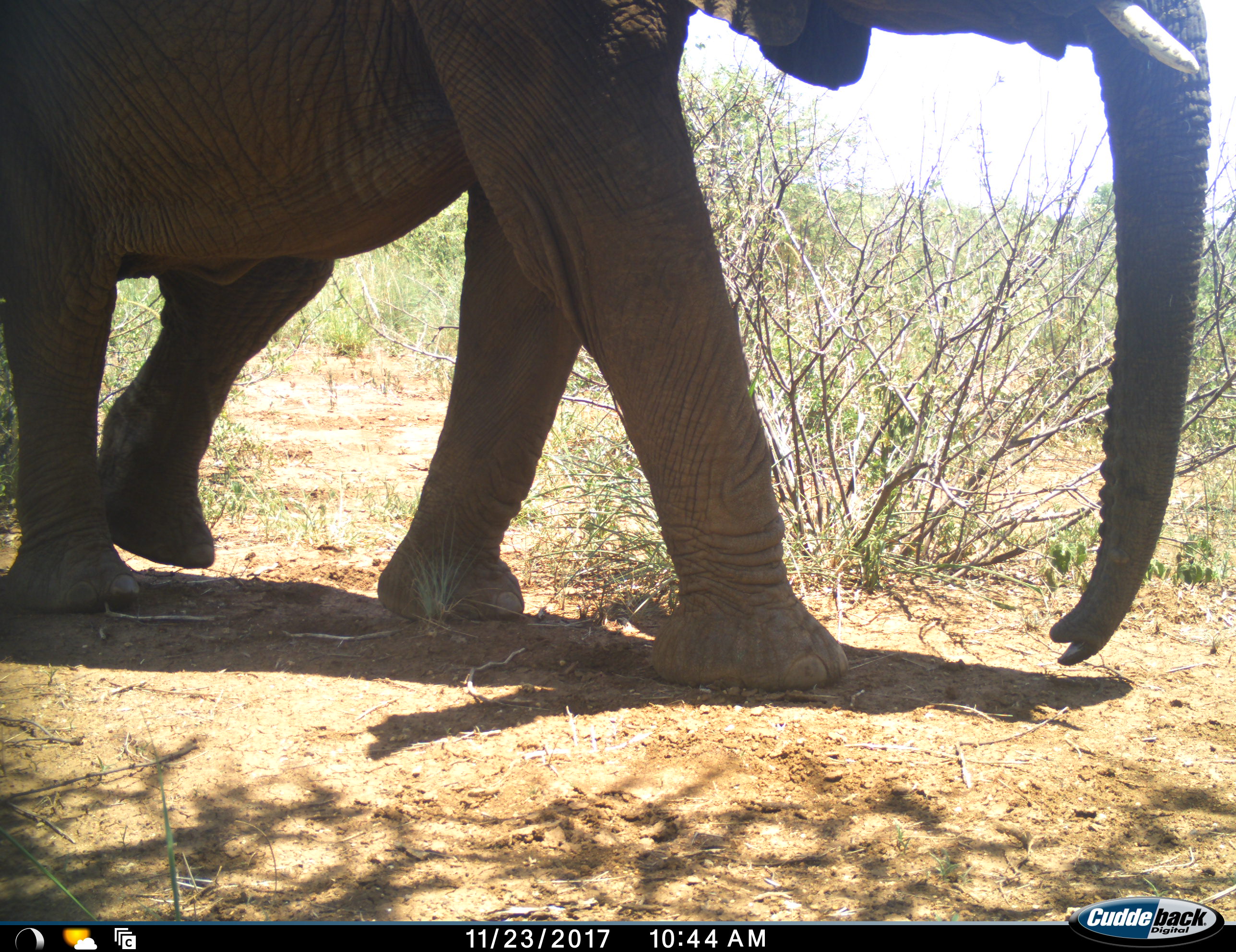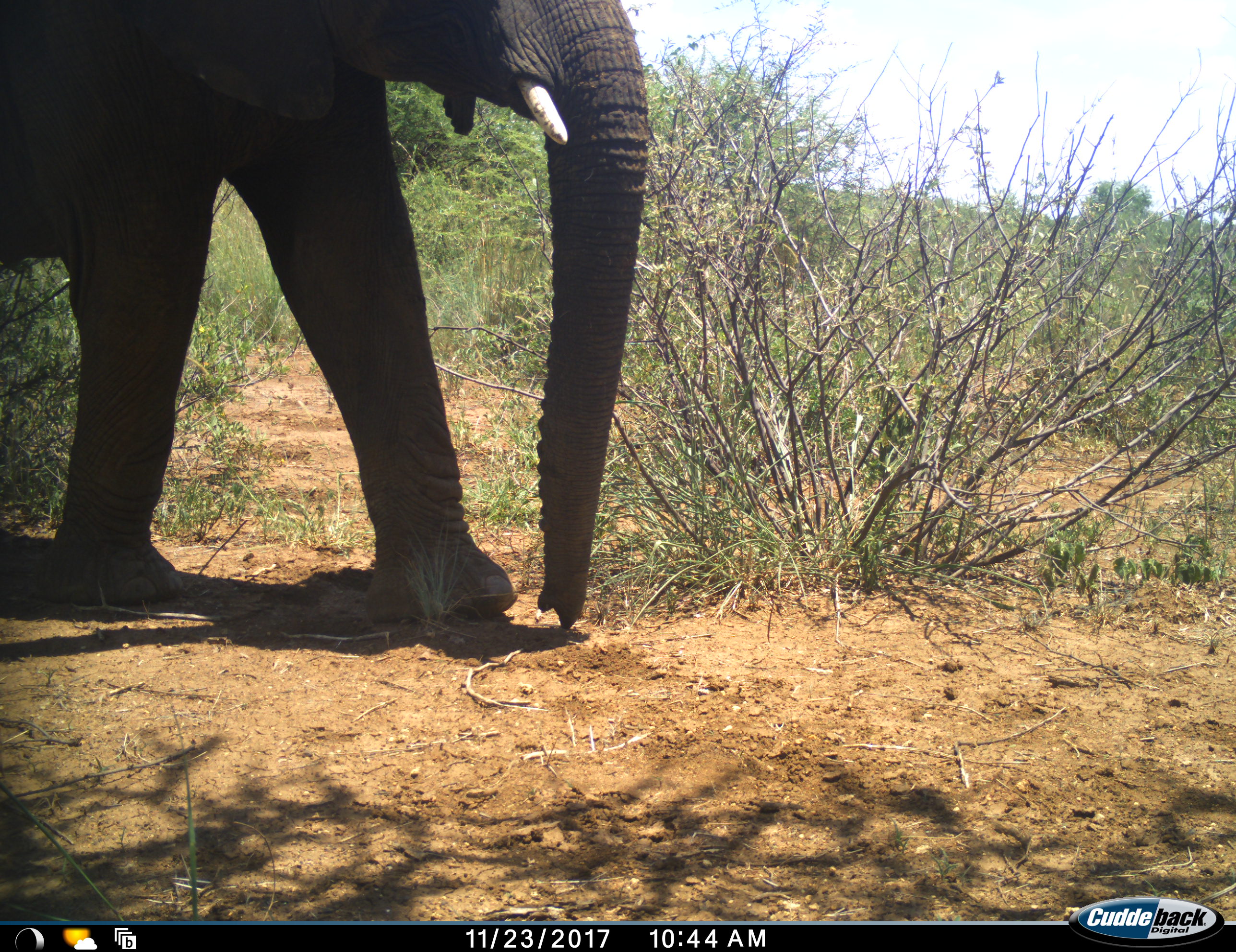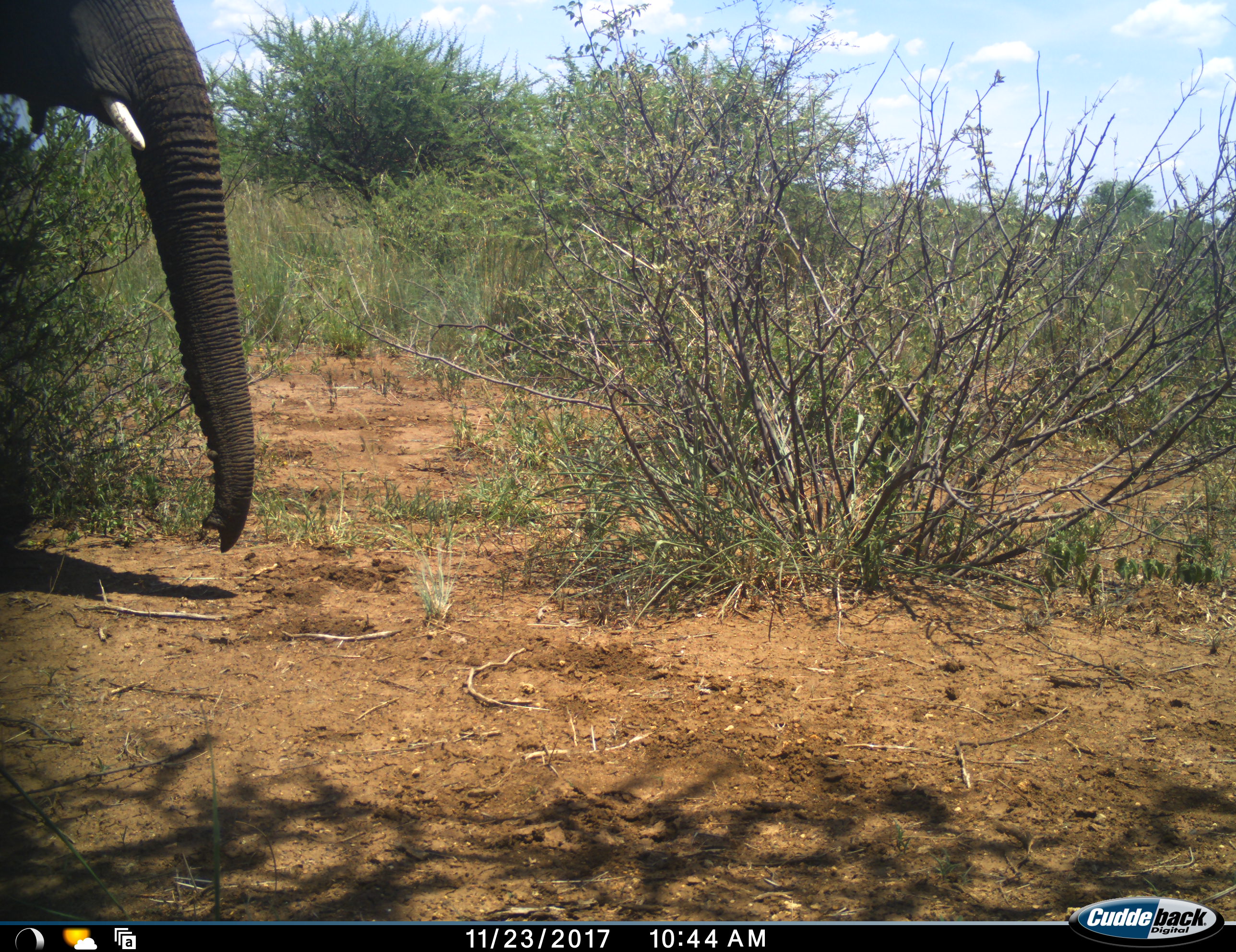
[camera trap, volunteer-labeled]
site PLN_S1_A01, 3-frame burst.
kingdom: Animalia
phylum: Chordata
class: Mammalia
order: Proboscidea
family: Elephantidae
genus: Loxodonta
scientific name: Loxodonta africana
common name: african bush elephant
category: elephant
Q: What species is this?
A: Elephant (african bush elephant) (Loxodonta africana).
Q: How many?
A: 1.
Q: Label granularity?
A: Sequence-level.